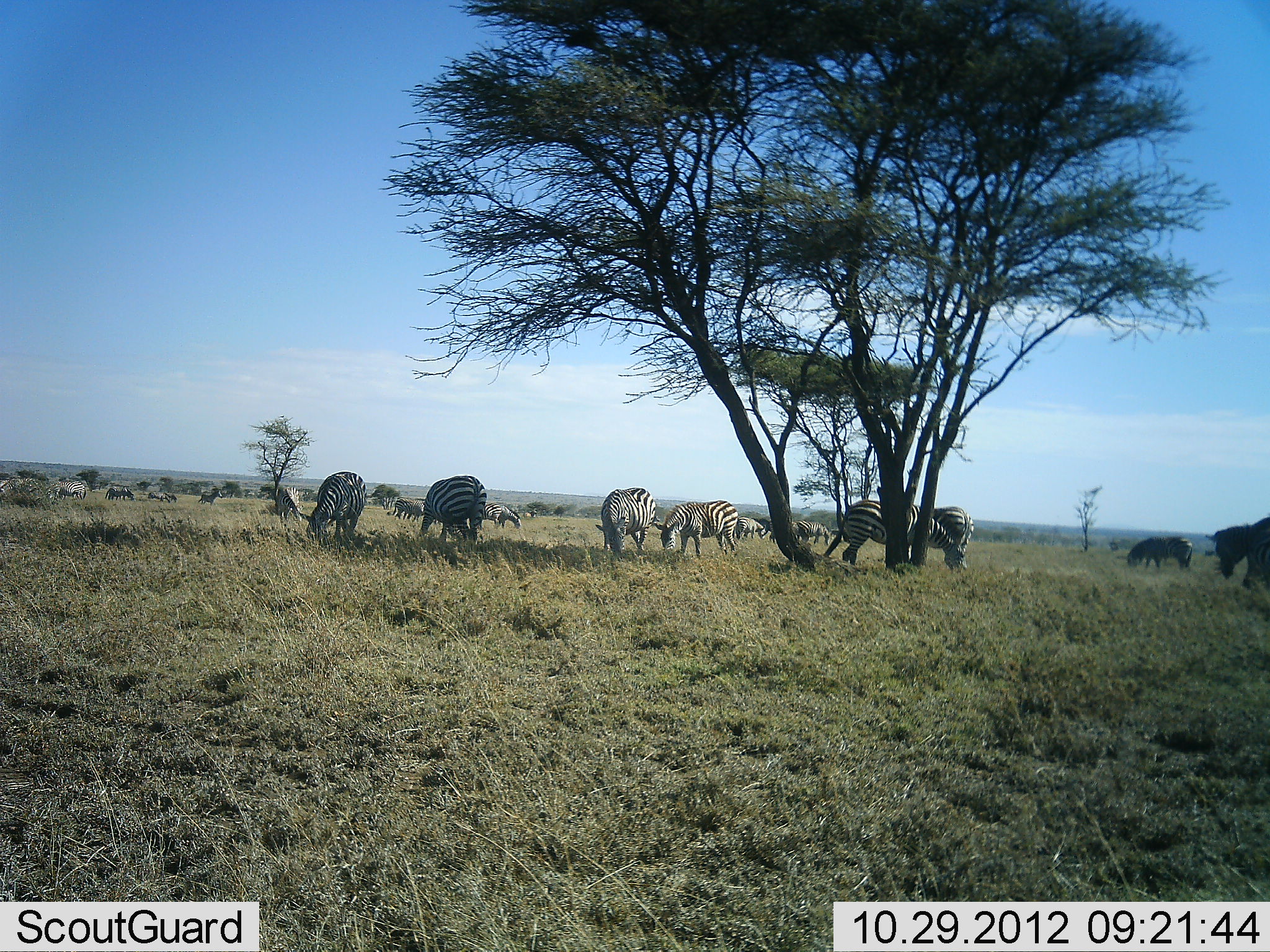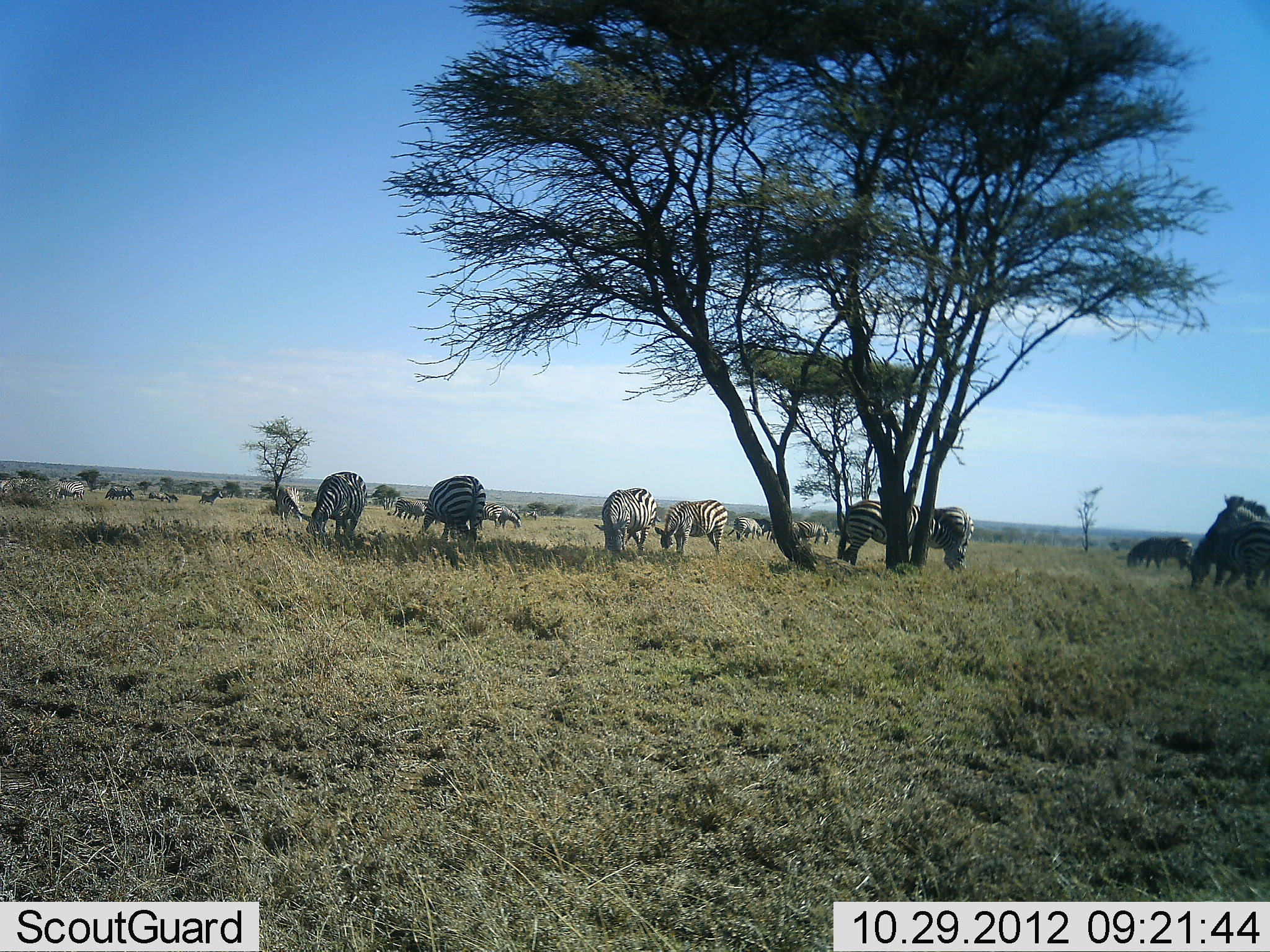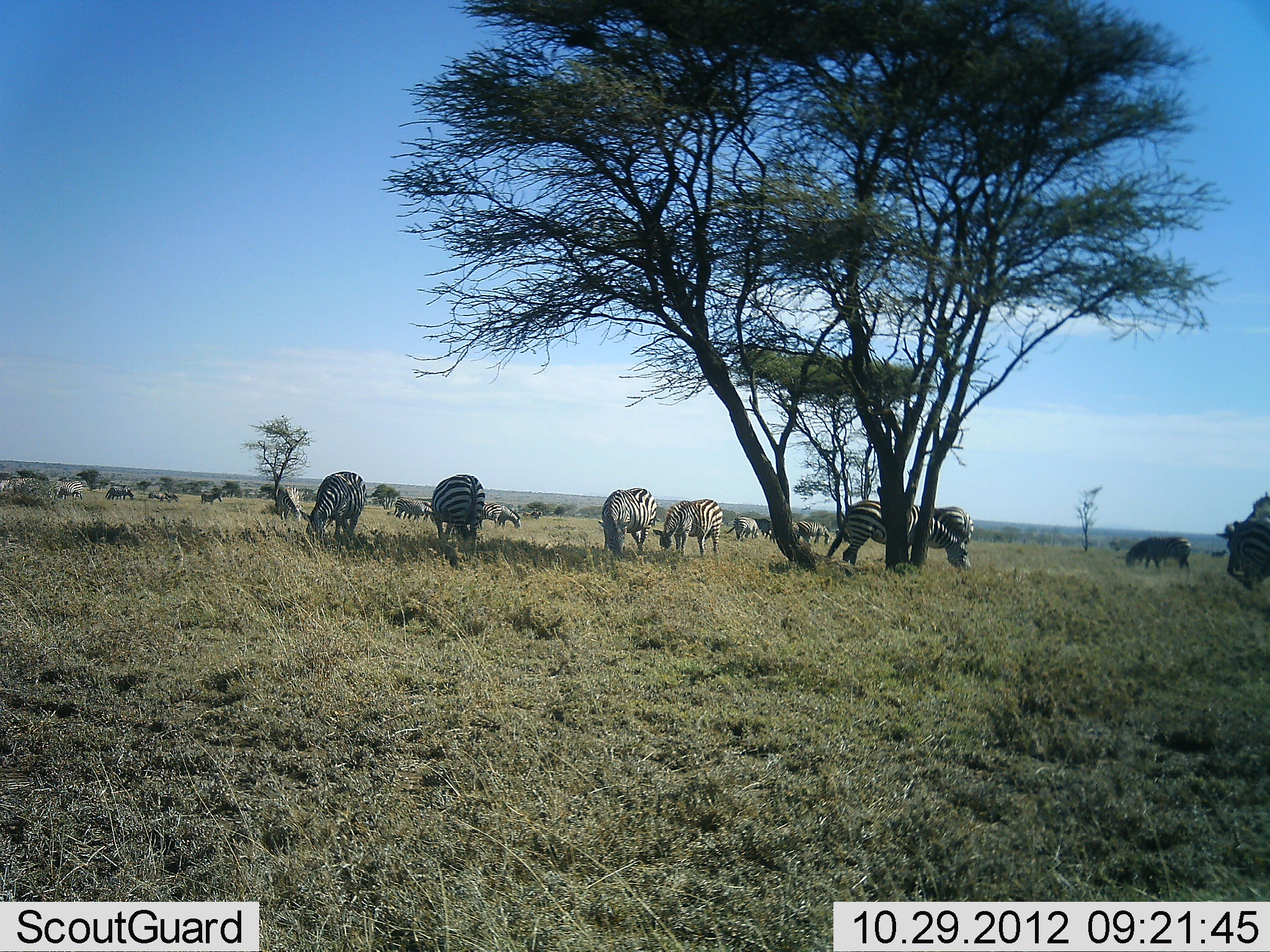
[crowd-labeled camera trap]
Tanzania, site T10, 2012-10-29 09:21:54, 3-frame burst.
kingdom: Animalia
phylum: Chordata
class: Mammalia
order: Perissodactyla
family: Equidae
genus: Equus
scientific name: Equus quagga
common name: plains zebra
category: zebra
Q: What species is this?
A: Zebra (plains zebra) (Equus quagga).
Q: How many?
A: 11-50.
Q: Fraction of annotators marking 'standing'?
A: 45%.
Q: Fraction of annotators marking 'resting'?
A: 9%.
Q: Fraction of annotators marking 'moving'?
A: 18%.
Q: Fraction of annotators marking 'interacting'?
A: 9%.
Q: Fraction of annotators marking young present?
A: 0%.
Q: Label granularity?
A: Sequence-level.